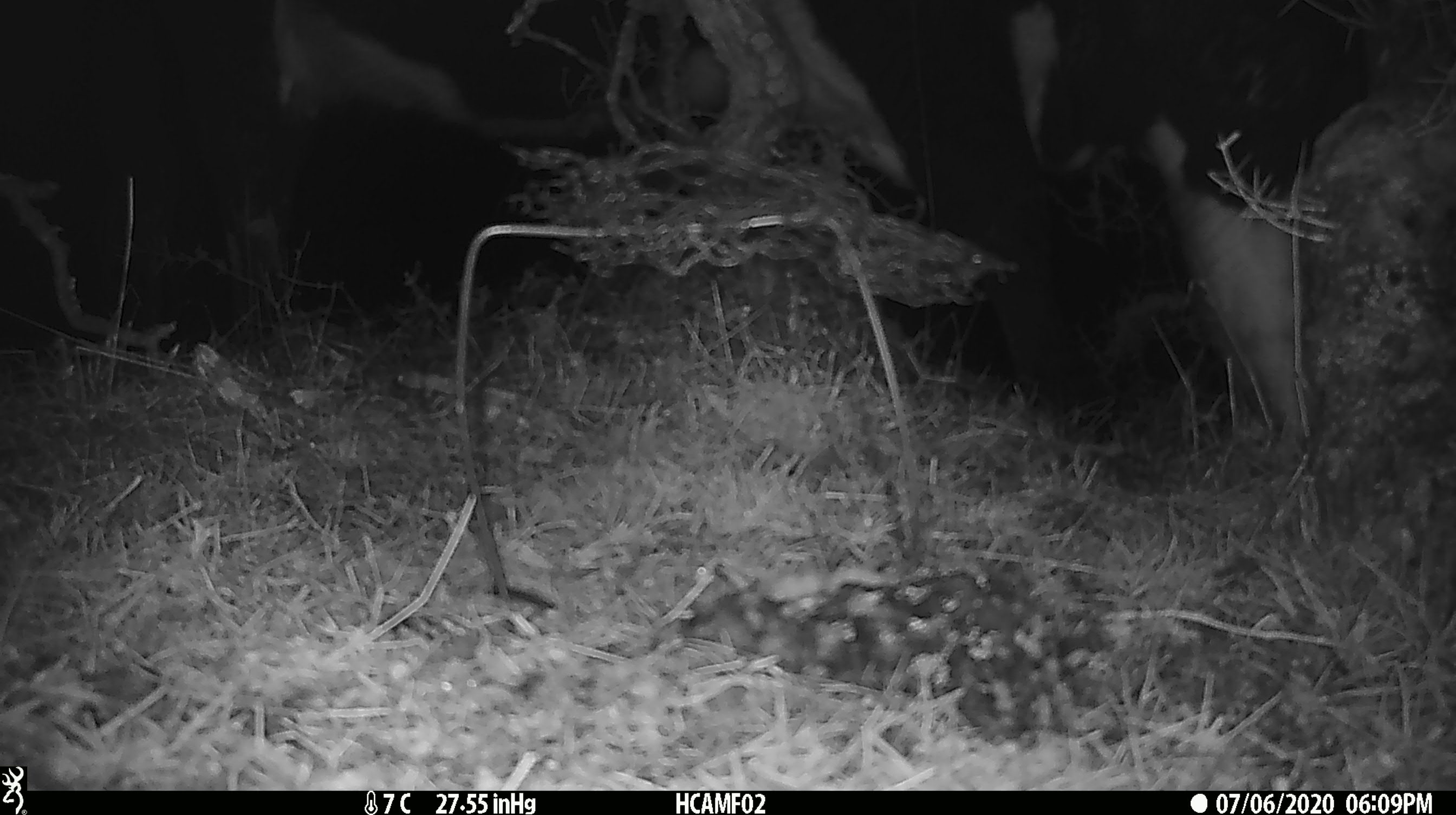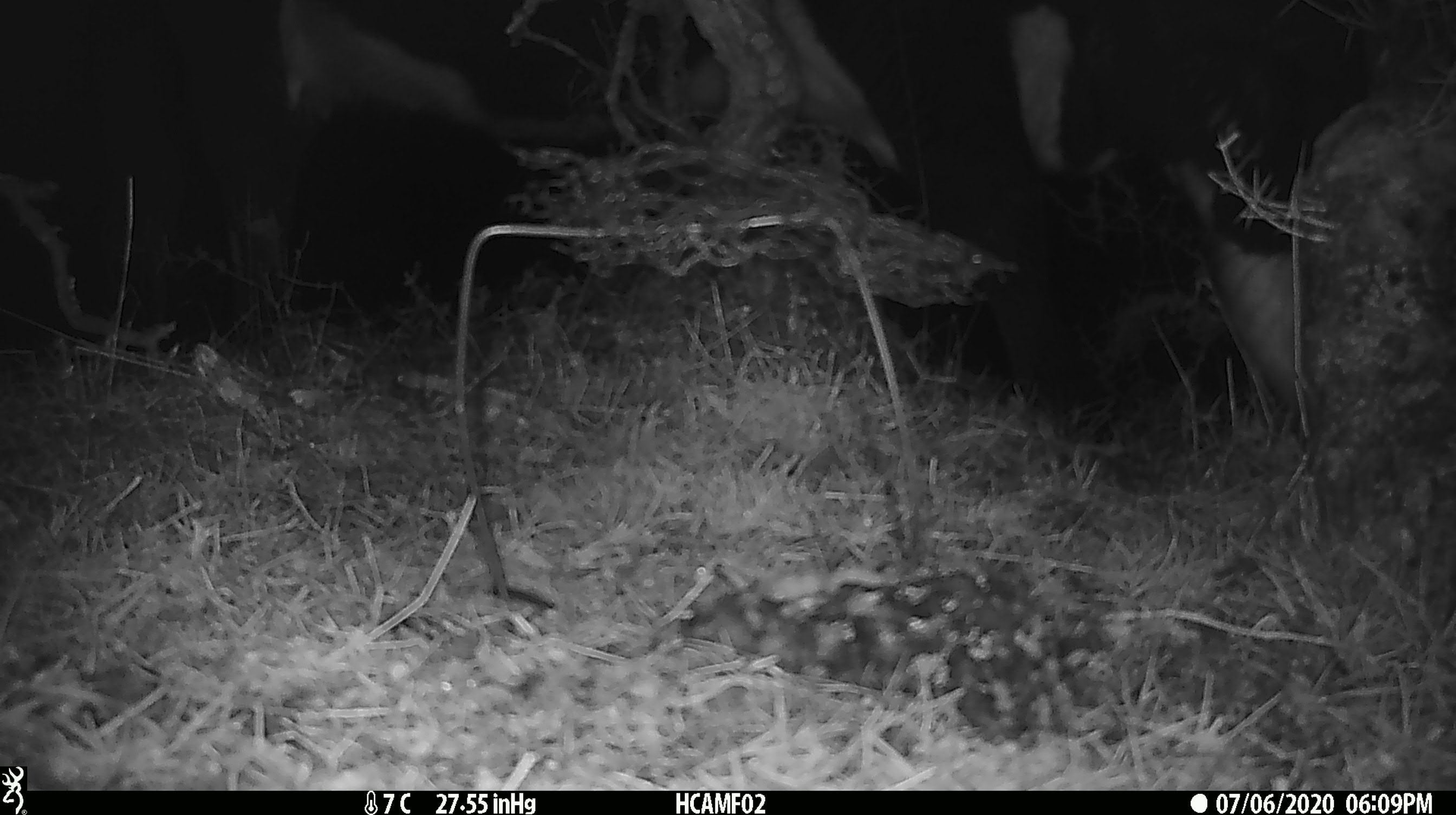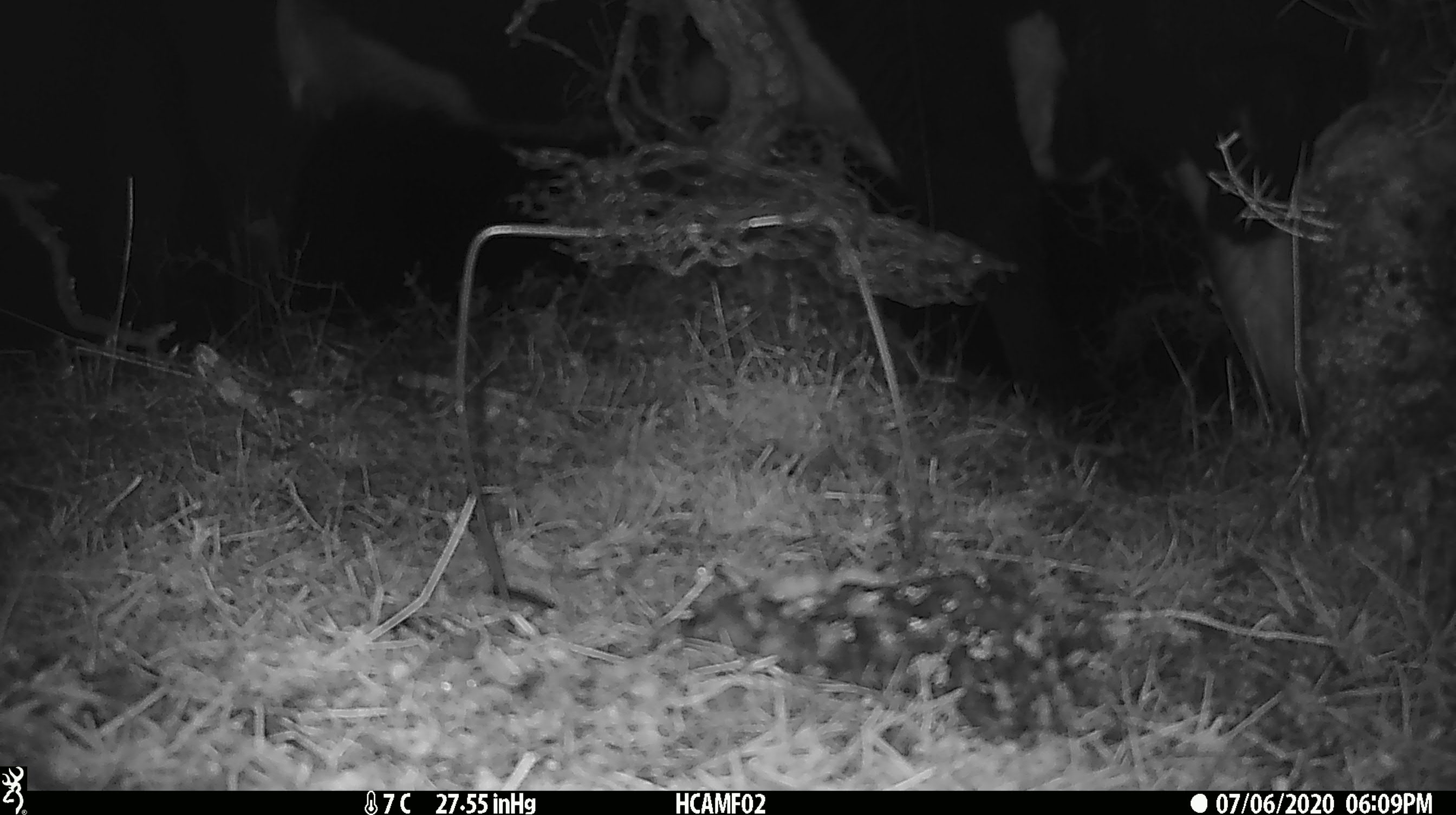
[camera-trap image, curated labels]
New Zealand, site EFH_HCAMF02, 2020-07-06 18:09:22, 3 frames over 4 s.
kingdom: Animalia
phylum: Chordata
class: Mammalia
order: Artiodactyla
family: Bovidae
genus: Bos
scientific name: Bos taurus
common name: domestic cow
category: cow